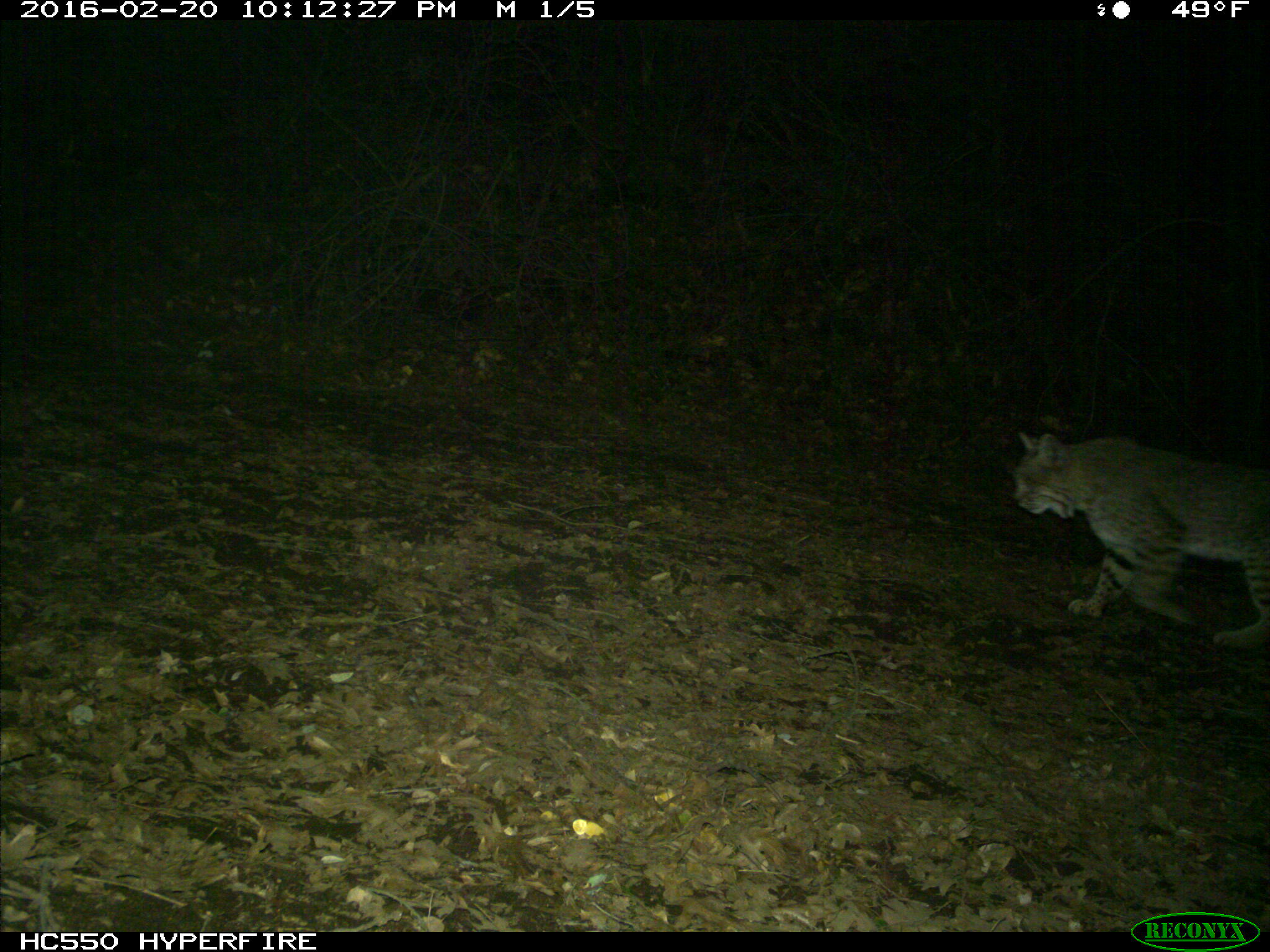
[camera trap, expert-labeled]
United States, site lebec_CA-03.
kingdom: Animalia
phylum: Chordata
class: Mammalia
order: Carnivora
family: Felidae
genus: Lynx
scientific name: Lynx rufus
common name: bobcat